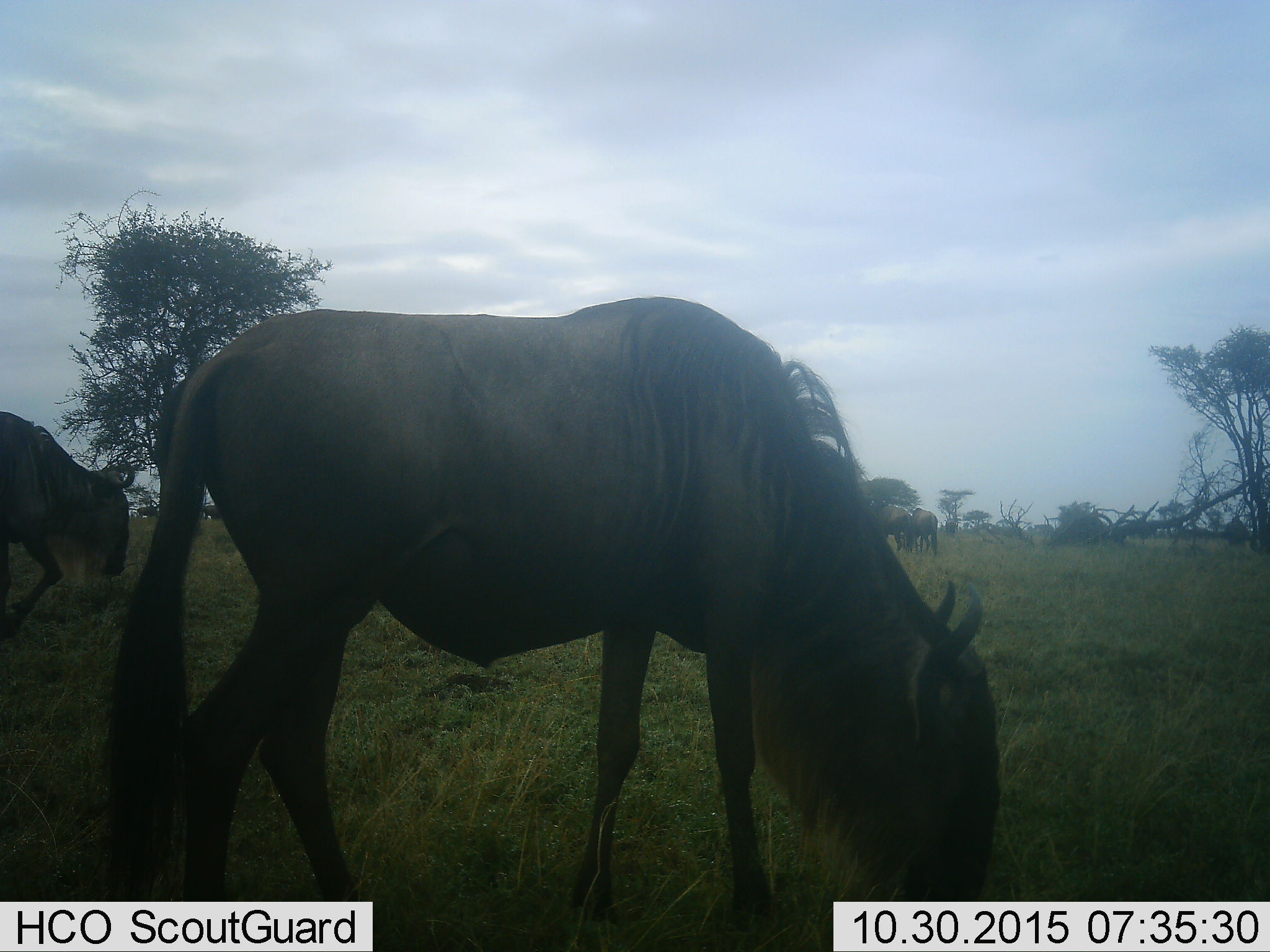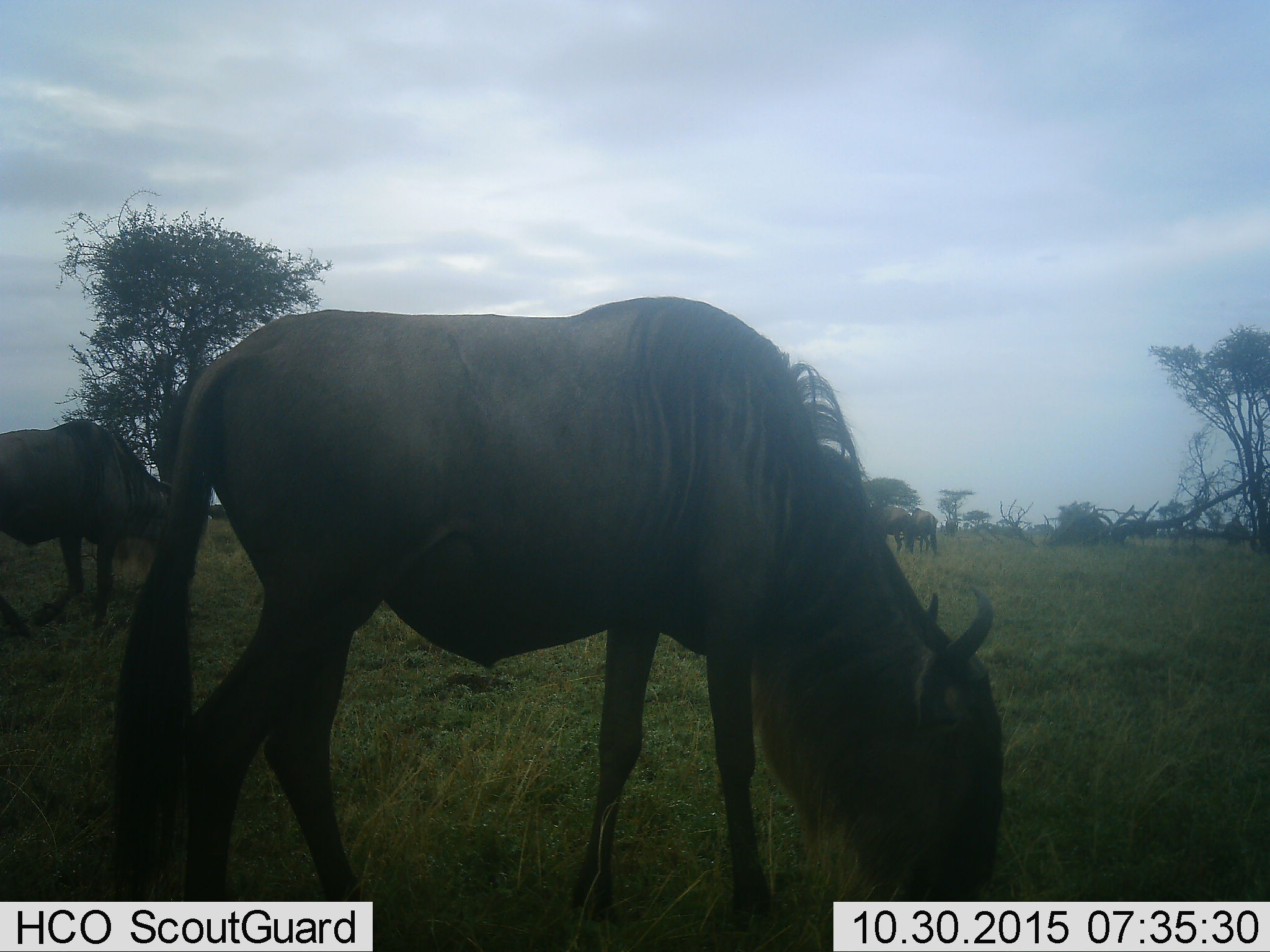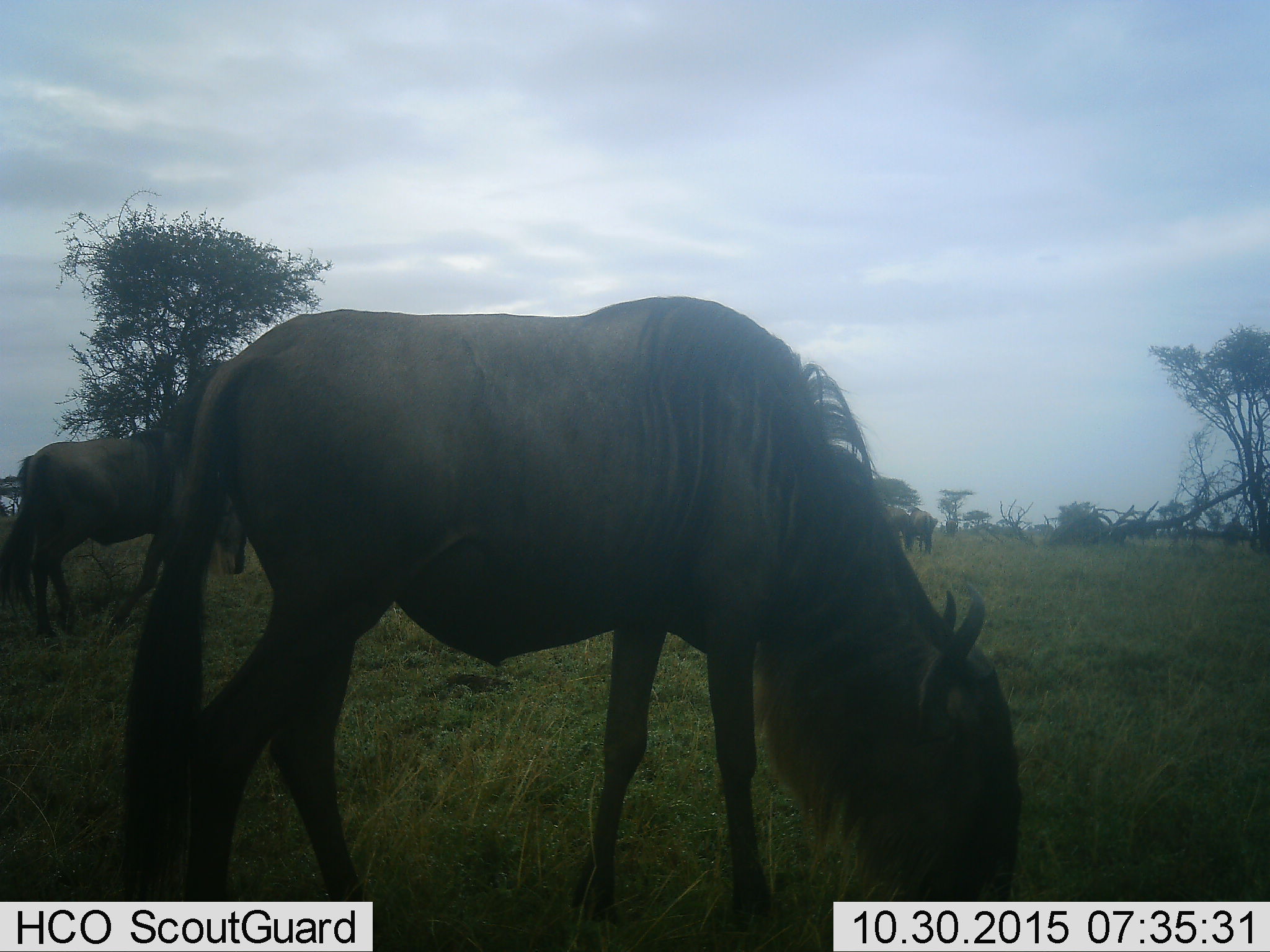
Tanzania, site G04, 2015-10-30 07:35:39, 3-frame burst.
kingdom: Animalia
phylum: Chordata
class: Mammalia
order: Artiodactyla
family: Bovidae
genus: Connochaetes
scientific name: Connochaetes taurinus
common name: blue wildebeest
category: wildebeest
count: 4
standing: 42%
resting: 0%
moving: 47%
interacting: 0%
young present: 5%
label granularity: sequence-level